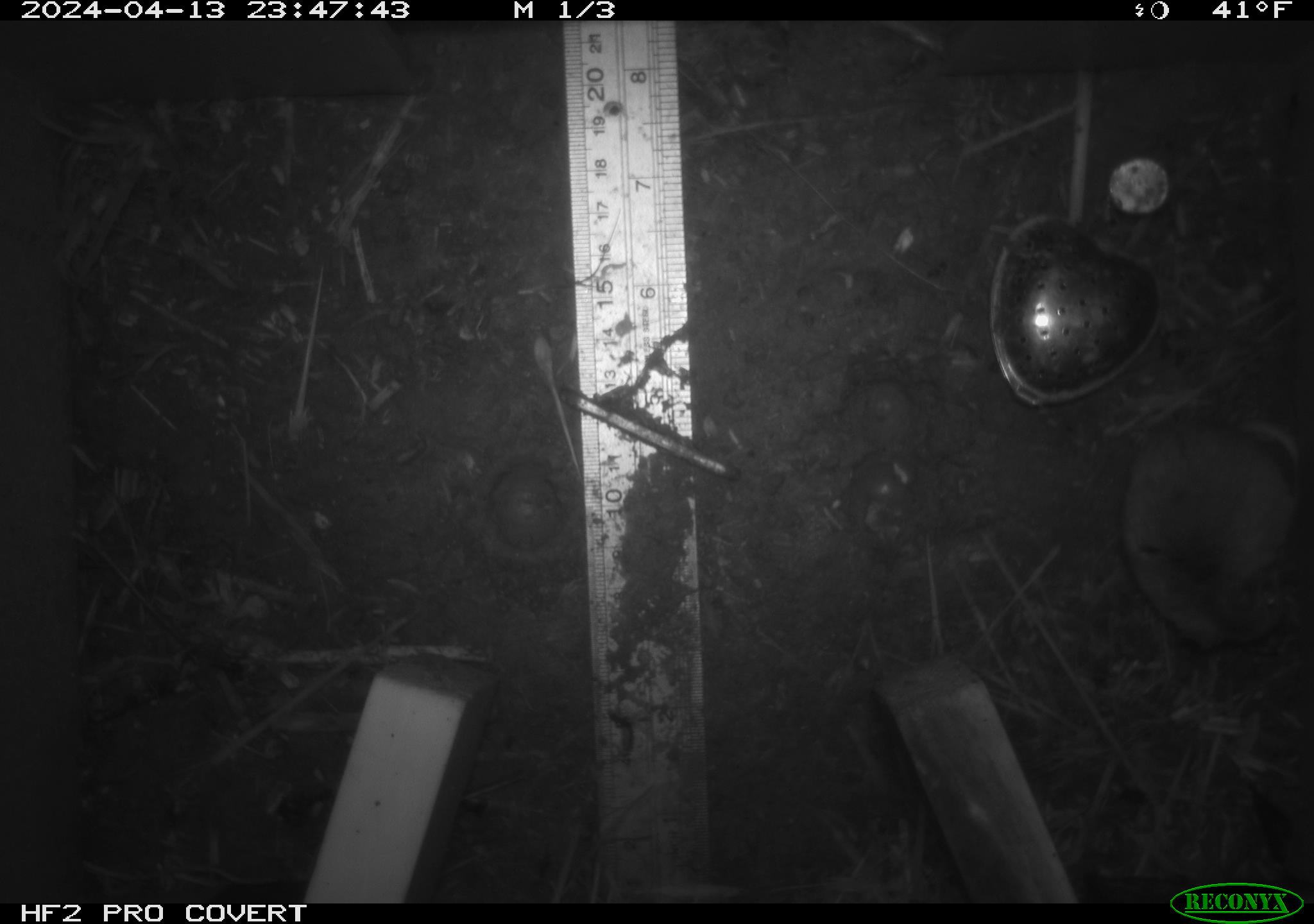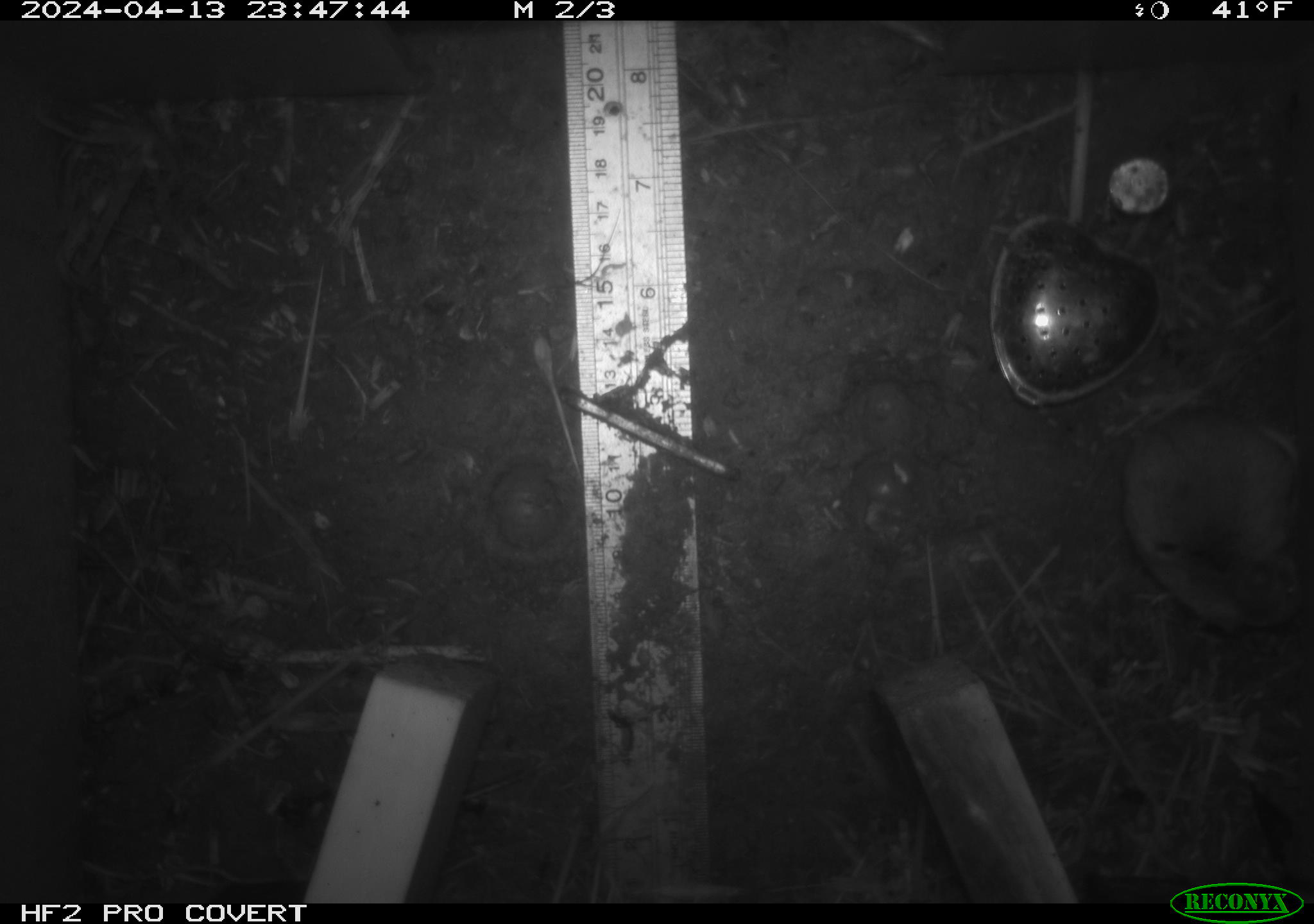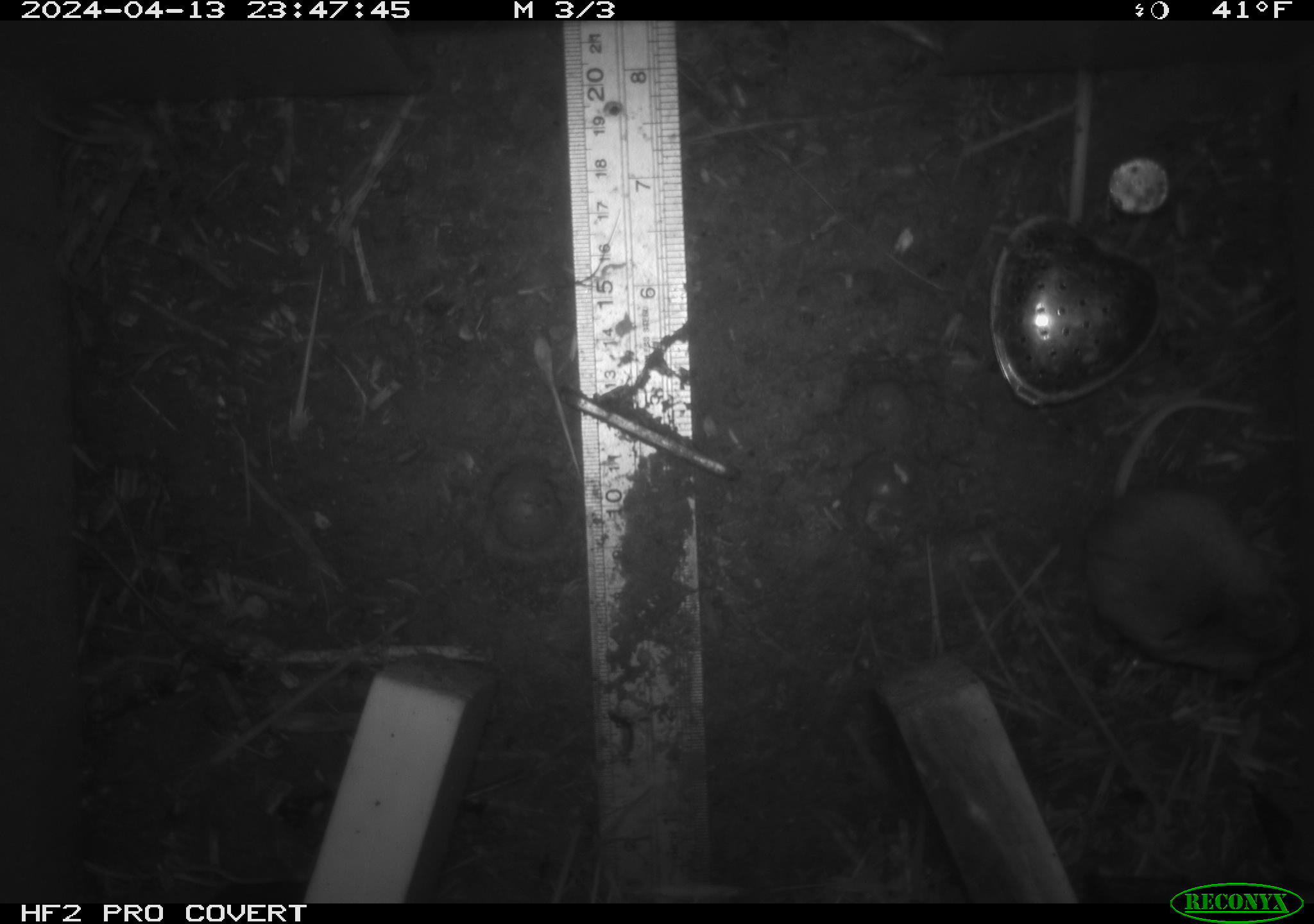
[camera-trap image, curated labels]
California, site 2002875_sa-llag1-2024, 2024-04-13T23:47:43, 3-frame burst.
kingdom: Animalia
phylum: Chordata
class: Mammalia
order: Rodentia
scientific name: Rodentia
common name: mouse species